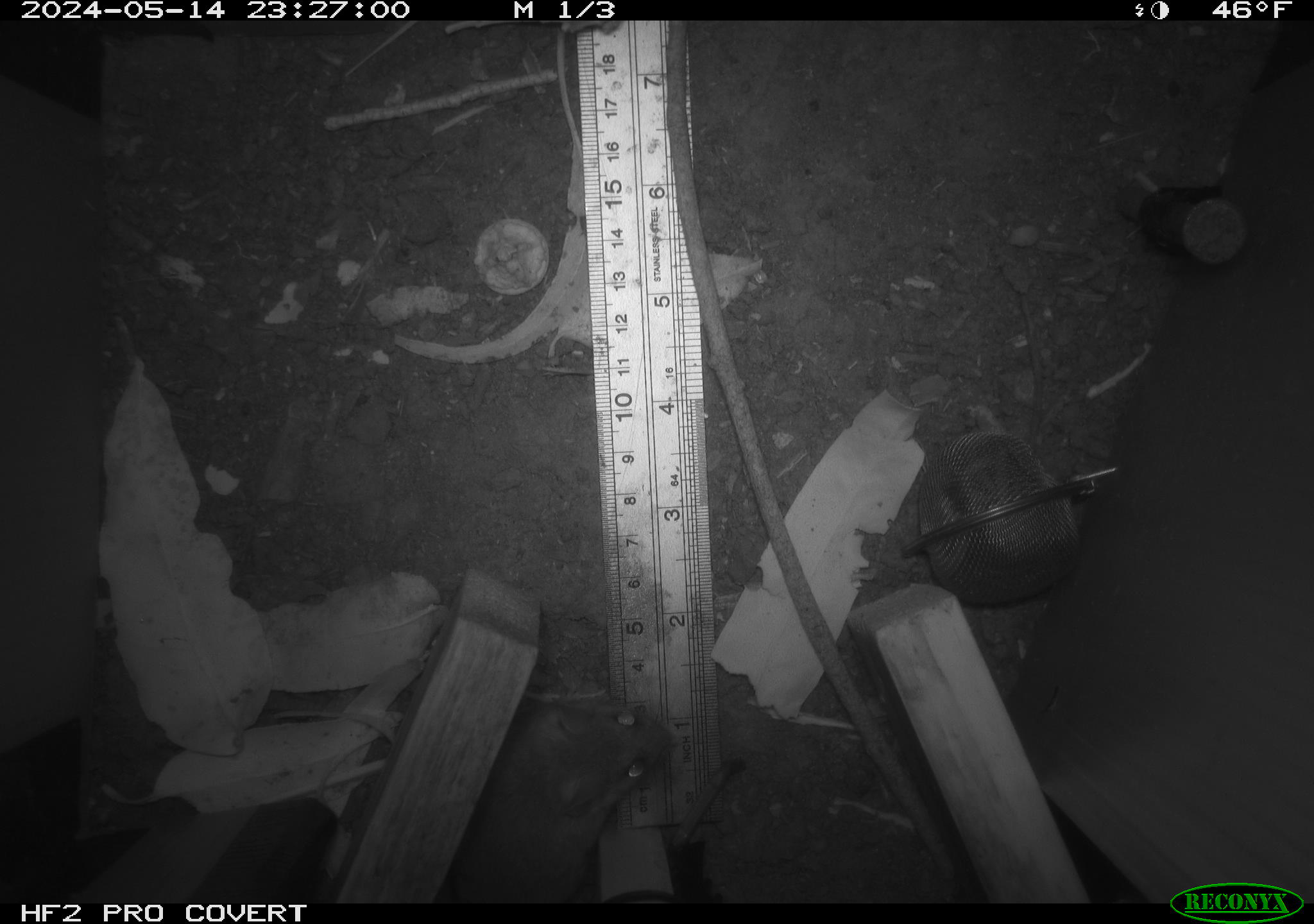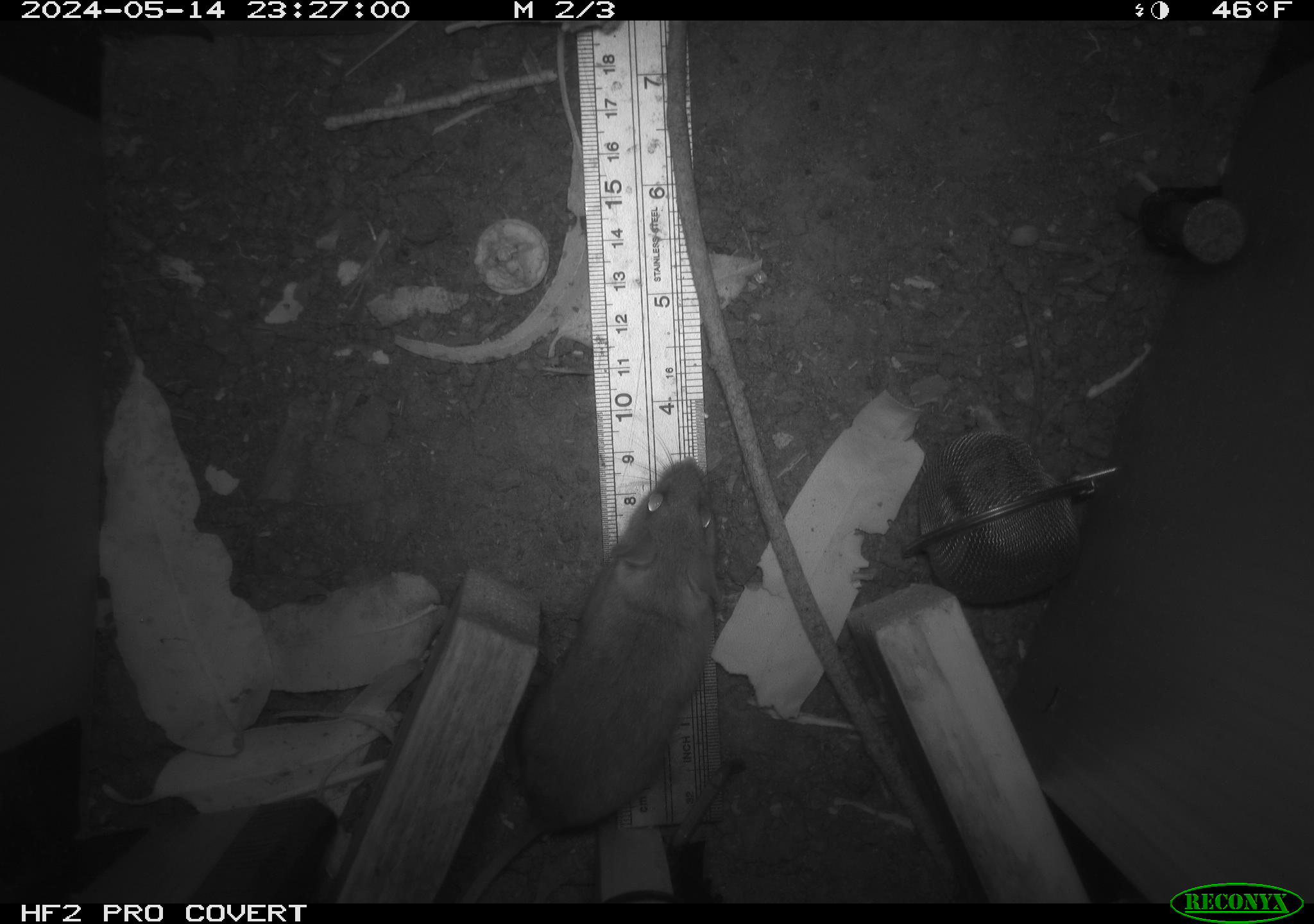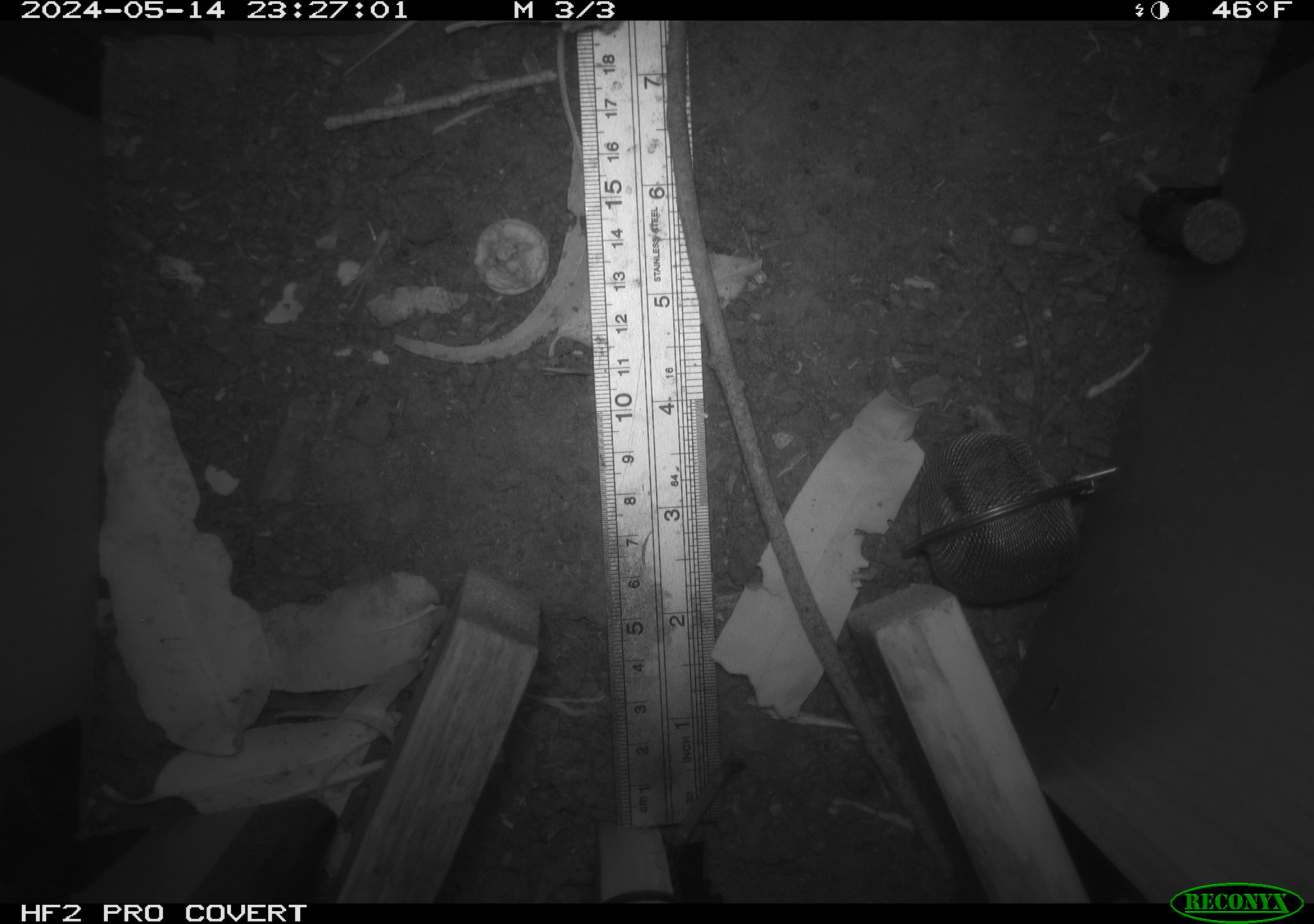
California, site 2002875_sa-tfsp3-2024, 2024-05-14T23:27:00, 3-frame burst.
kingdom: Animalia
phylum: Chordata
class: Mammalia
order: Rodentia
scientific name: Rodentia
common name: mouse species